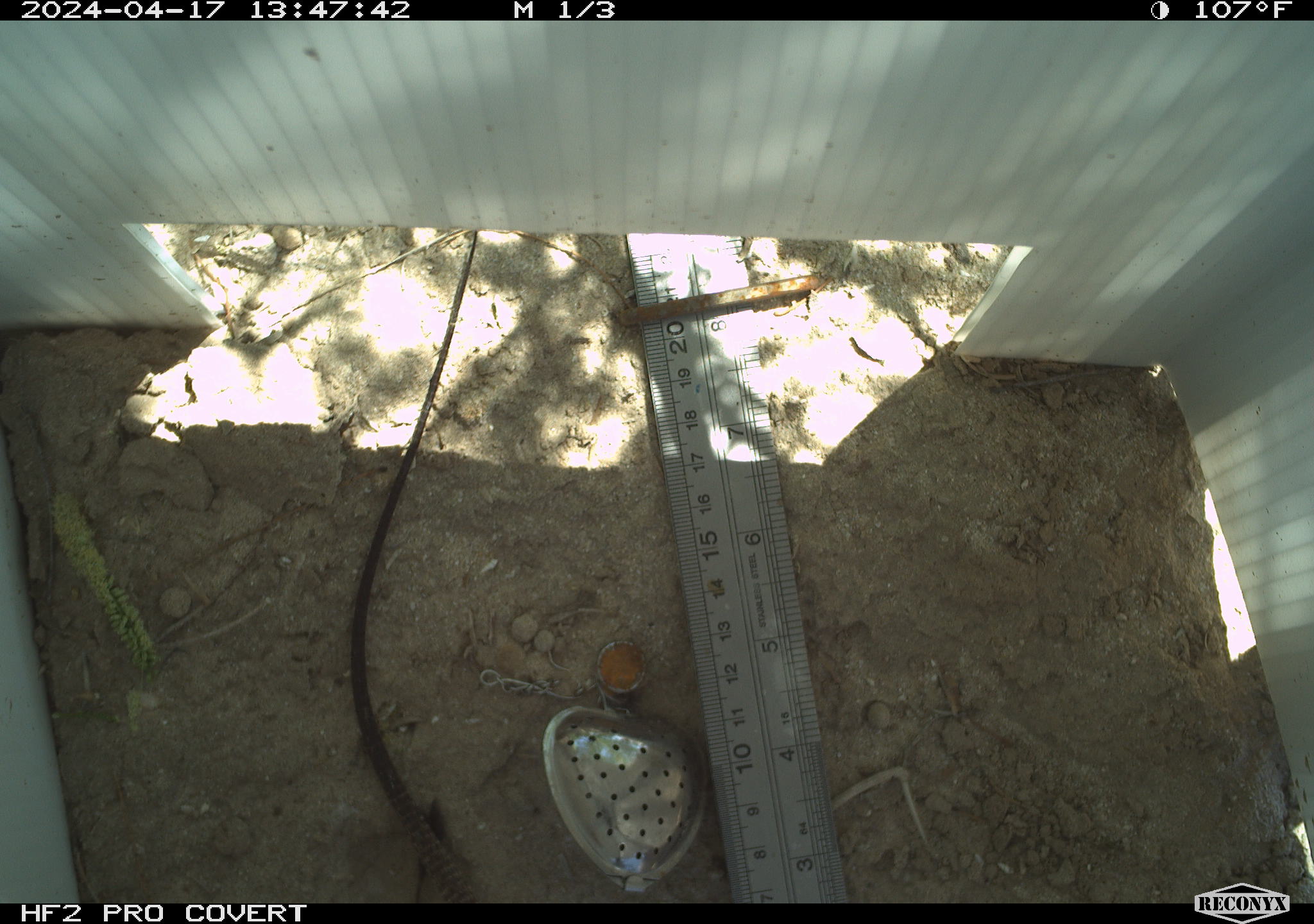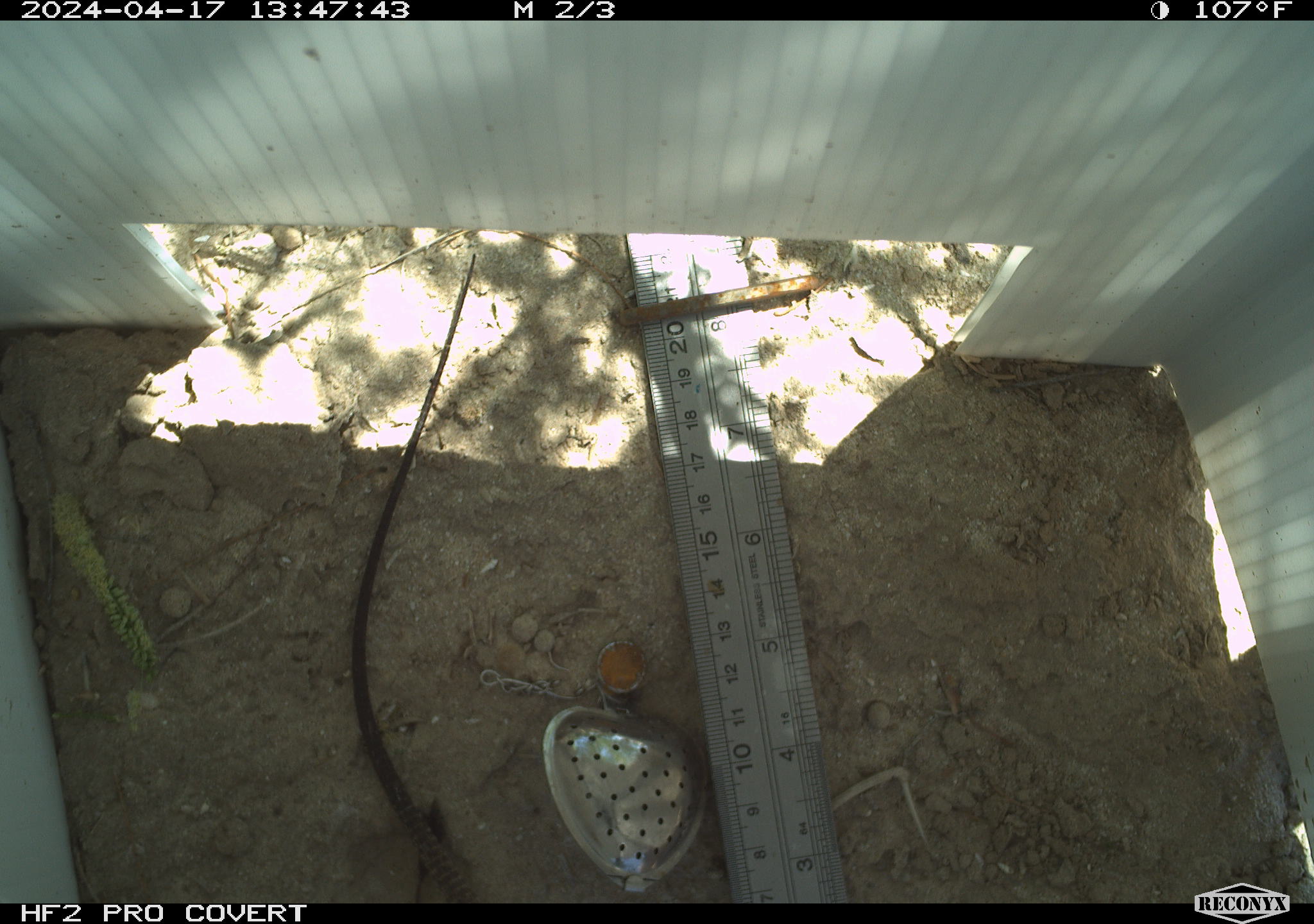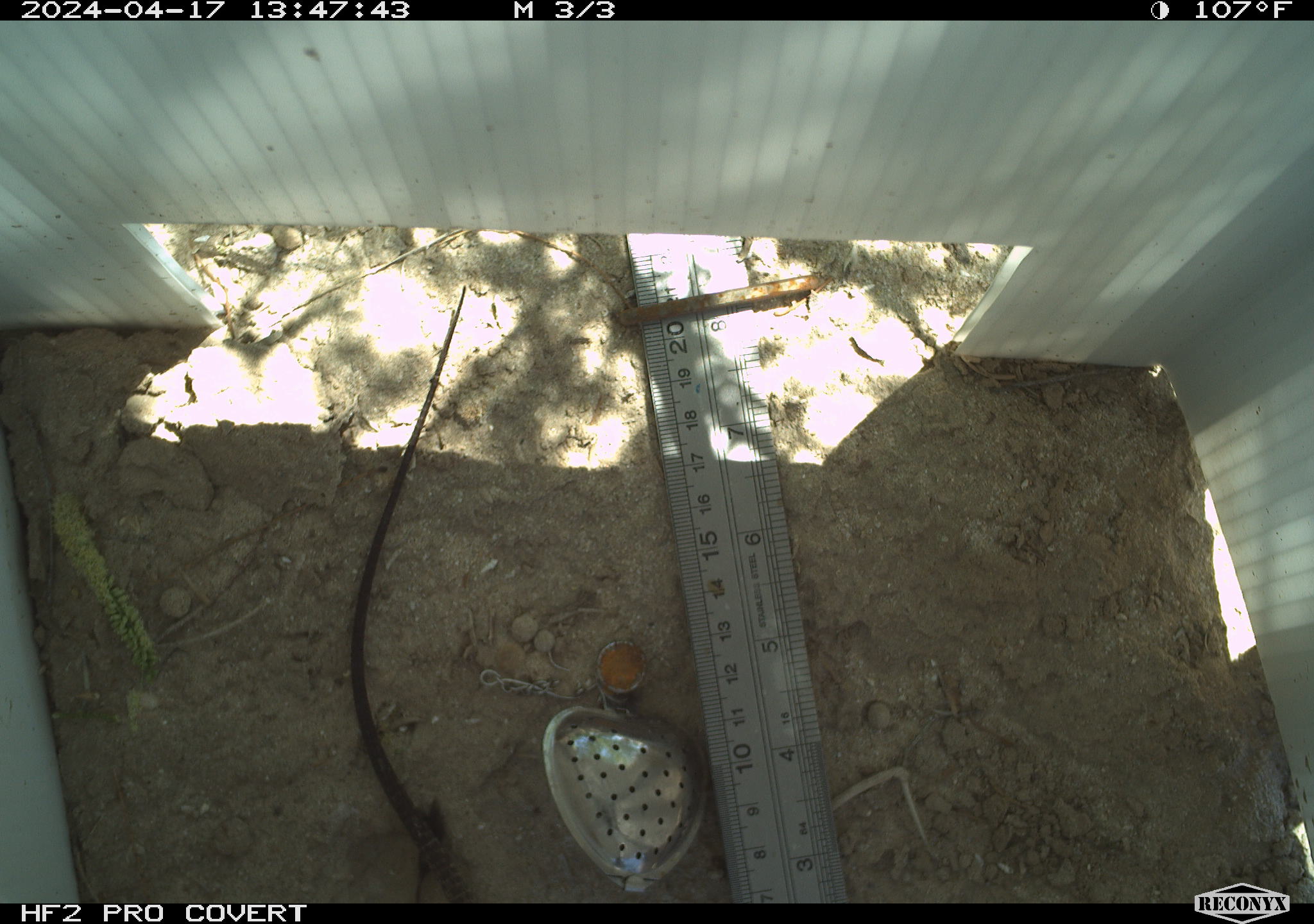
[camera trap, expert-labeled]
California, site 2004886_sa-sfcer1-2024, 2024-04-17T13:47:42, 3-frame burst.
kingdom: Animalia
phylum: Chordata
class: Reptilia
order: Squamata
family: Teiidae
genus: Aspidoscelis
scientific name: Aspidoscelis tigris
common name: western whiptail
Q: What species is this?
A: Western whiptail (Aspidoscelis tigris).